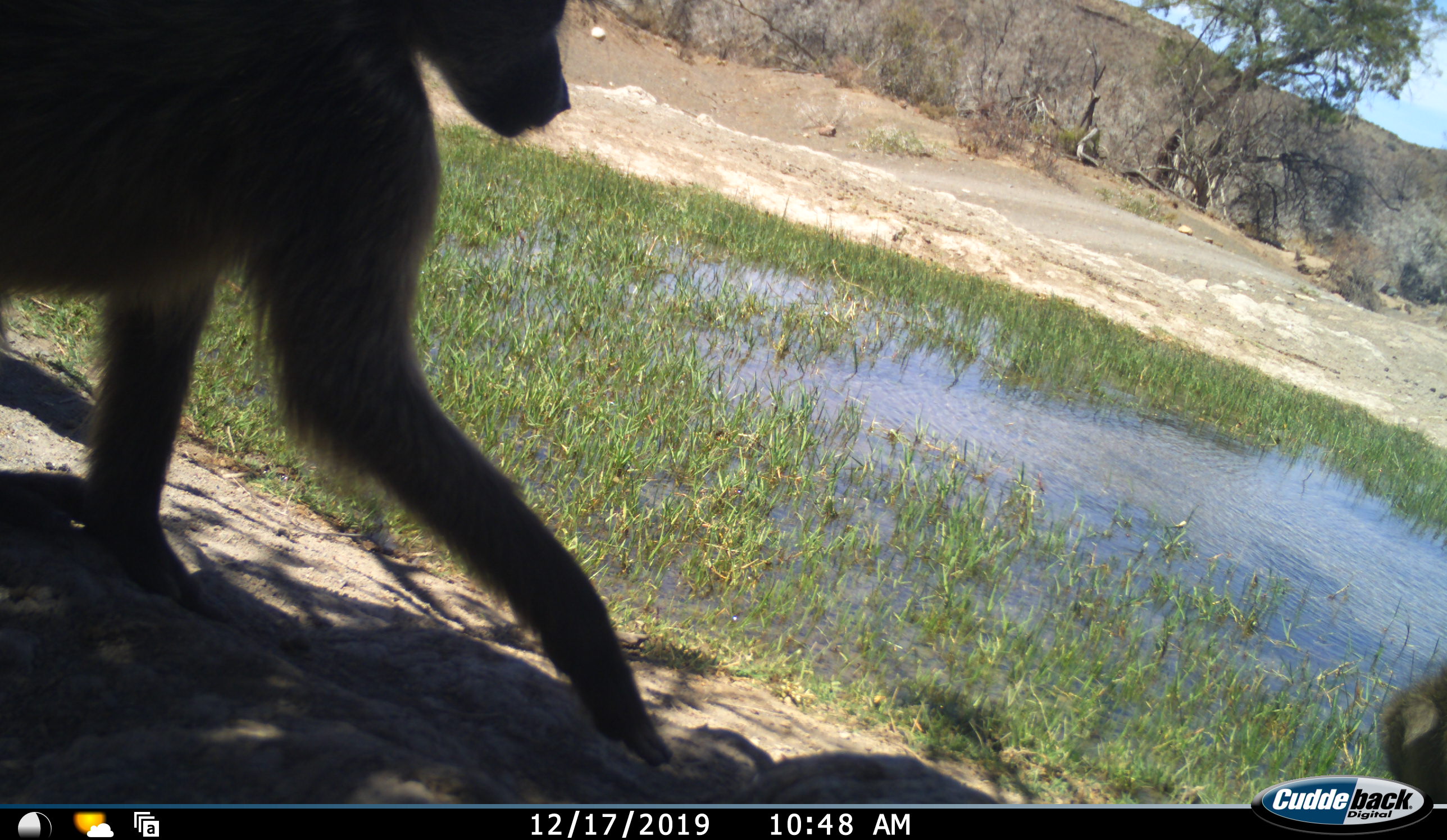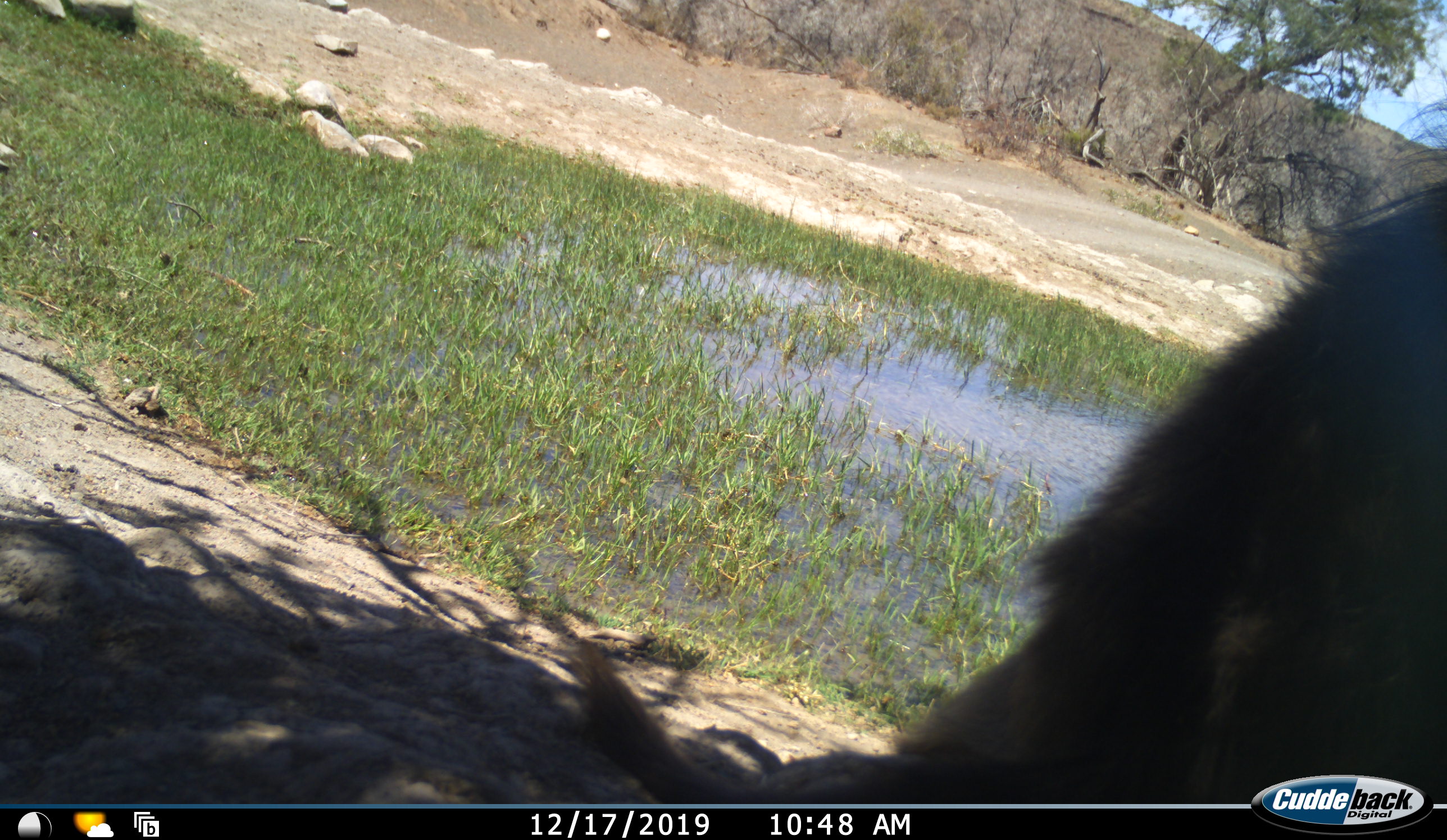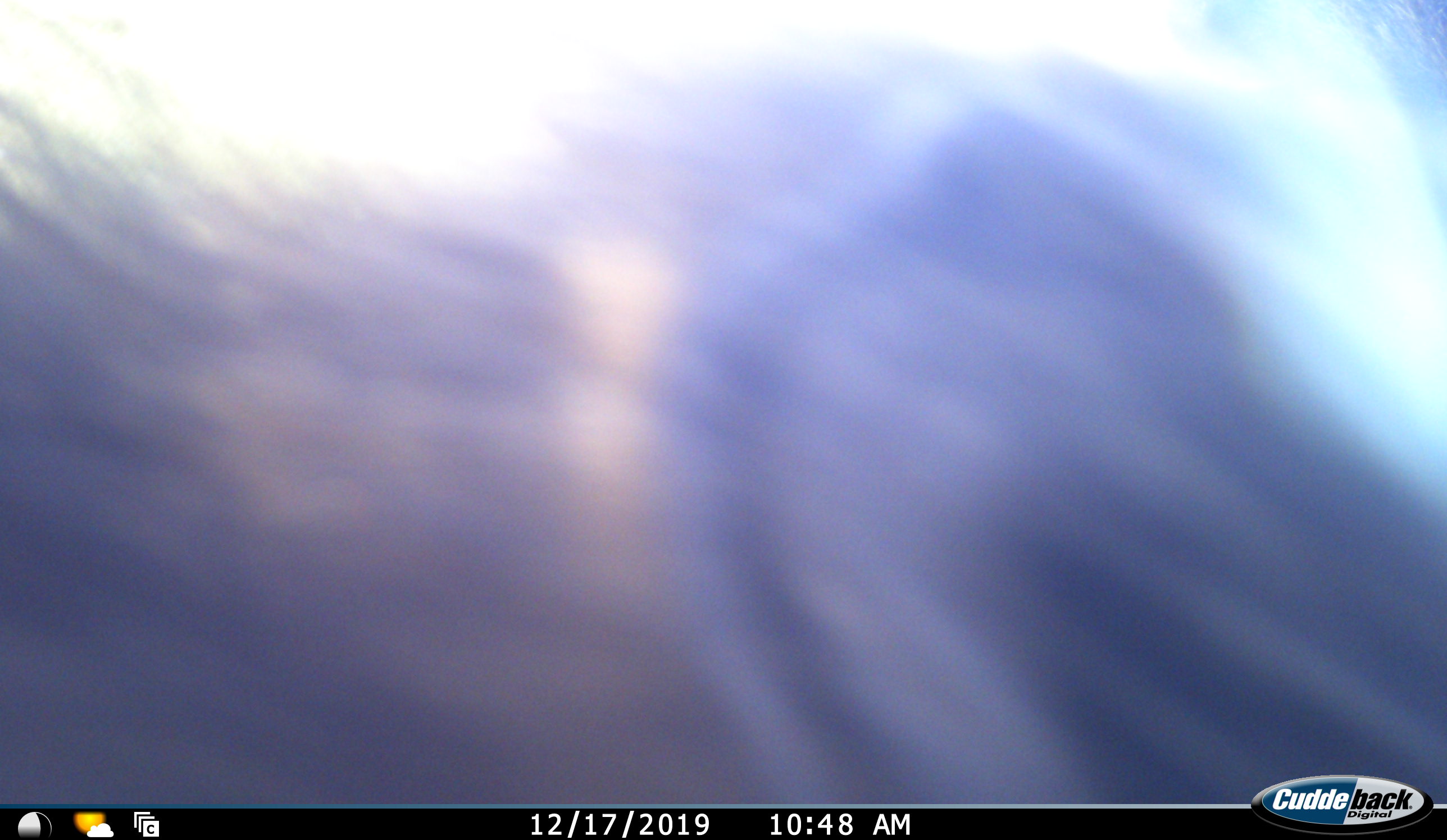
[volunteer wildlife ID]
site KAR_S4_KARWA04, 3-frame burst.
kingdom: Animalia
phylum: Chordata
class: Mammalia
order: Primates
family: Cercopithecidae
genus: Papio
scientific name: Papio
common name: baboon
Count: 2.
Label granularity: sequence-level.